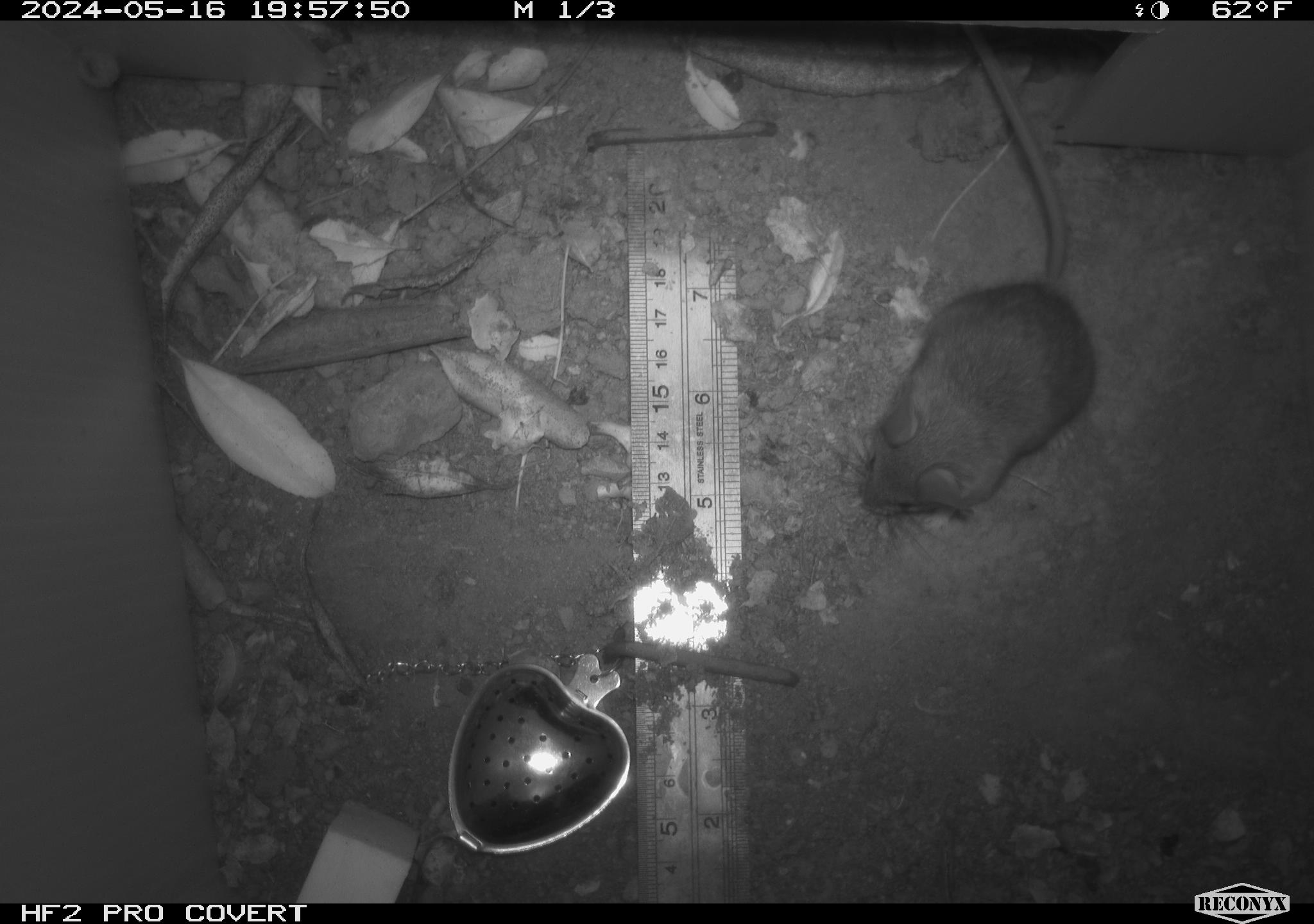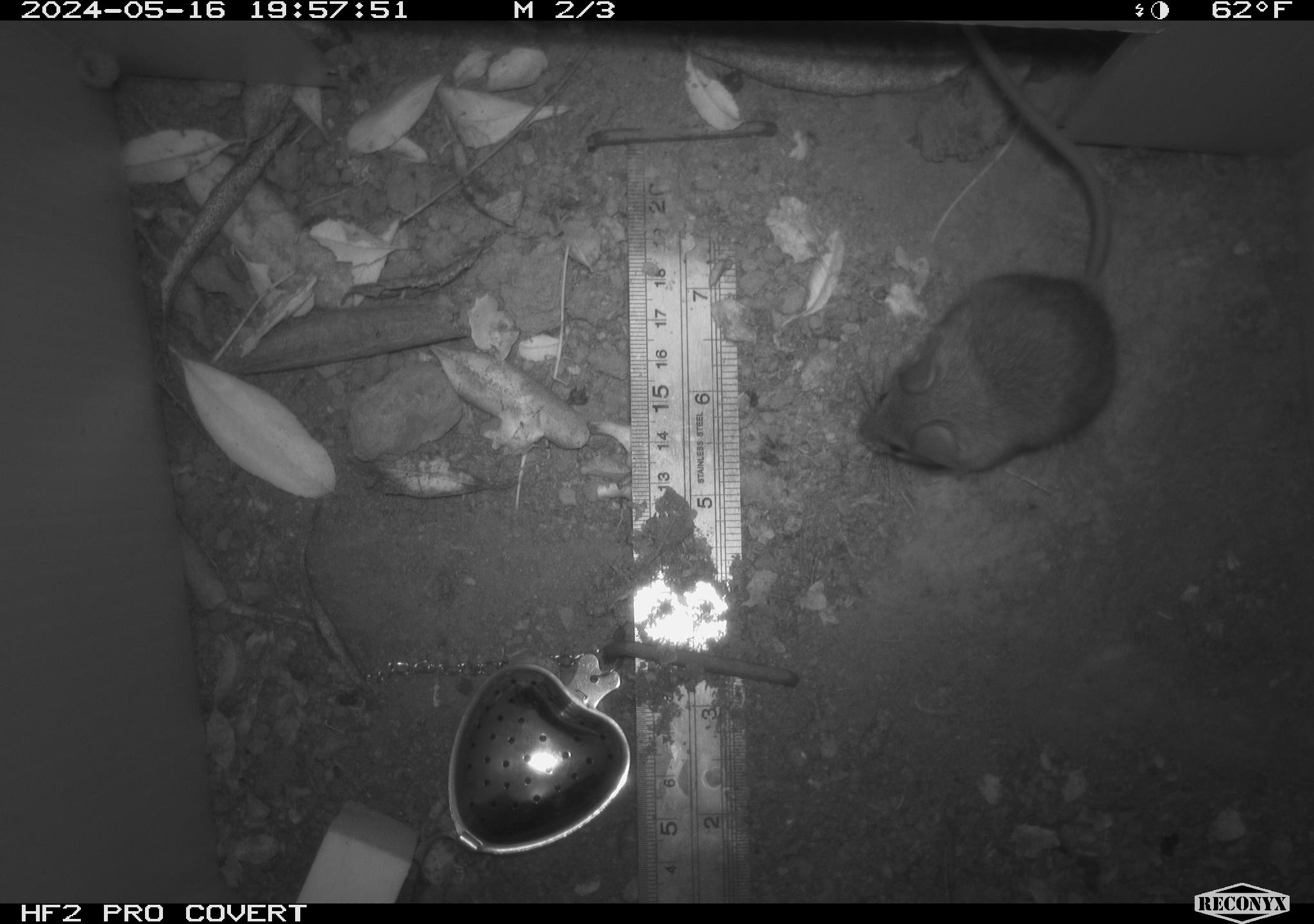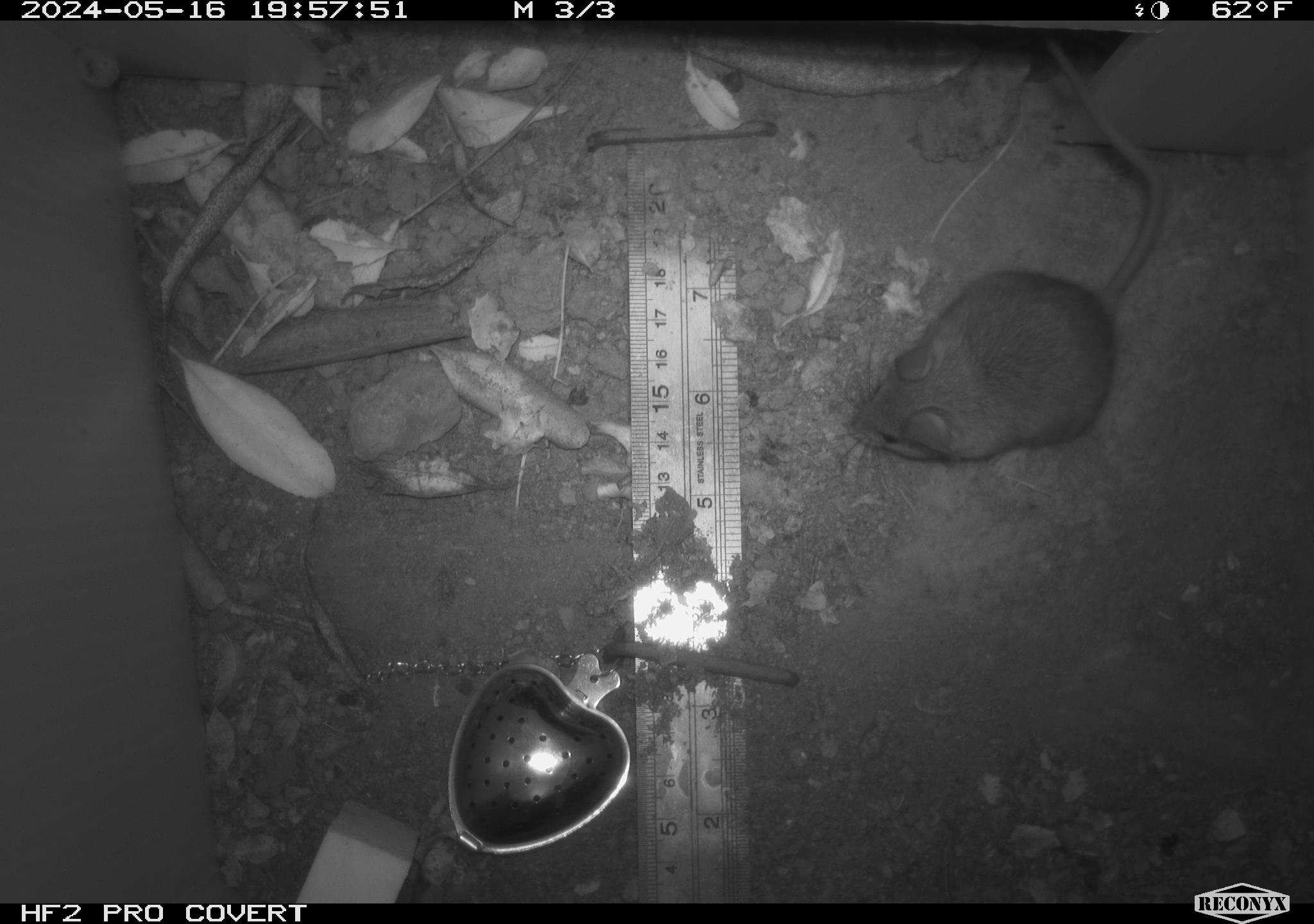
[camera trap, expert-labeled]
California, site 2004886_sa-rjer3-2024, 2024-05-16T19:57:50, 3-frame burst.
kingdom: Animalia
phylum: Chordata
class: Mammalia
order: Rodentia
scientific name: Rodentia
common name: mouse species